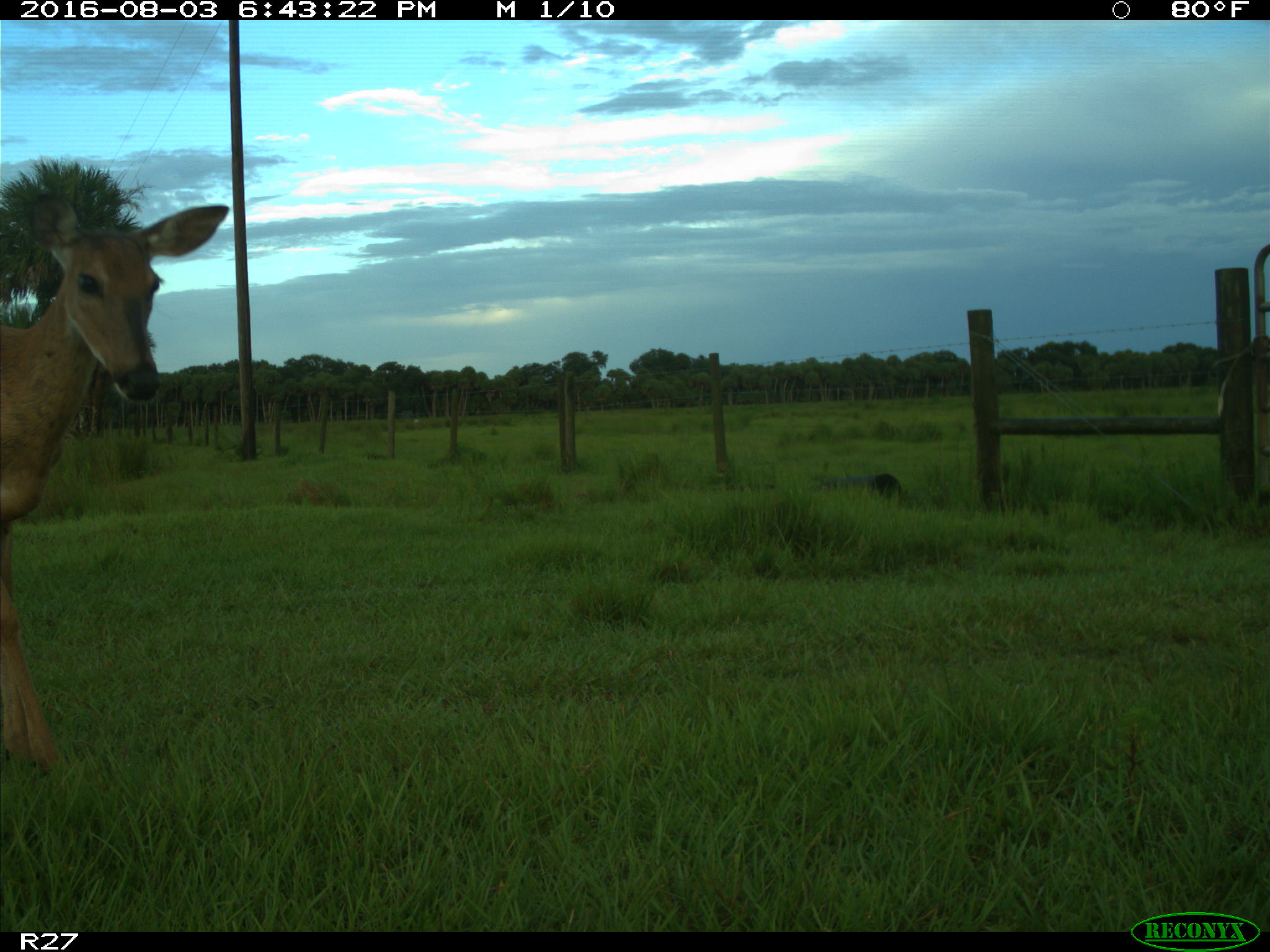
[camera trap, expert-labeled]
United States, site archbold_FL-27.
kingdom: Animalia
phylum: Chordata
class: Mammalia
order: Artiodactyla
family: Cervidae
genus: Odocoileus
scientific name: Odocoileus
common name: deer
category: unidentified deer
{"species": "unidentified deer (deer) (Odocoileus)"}